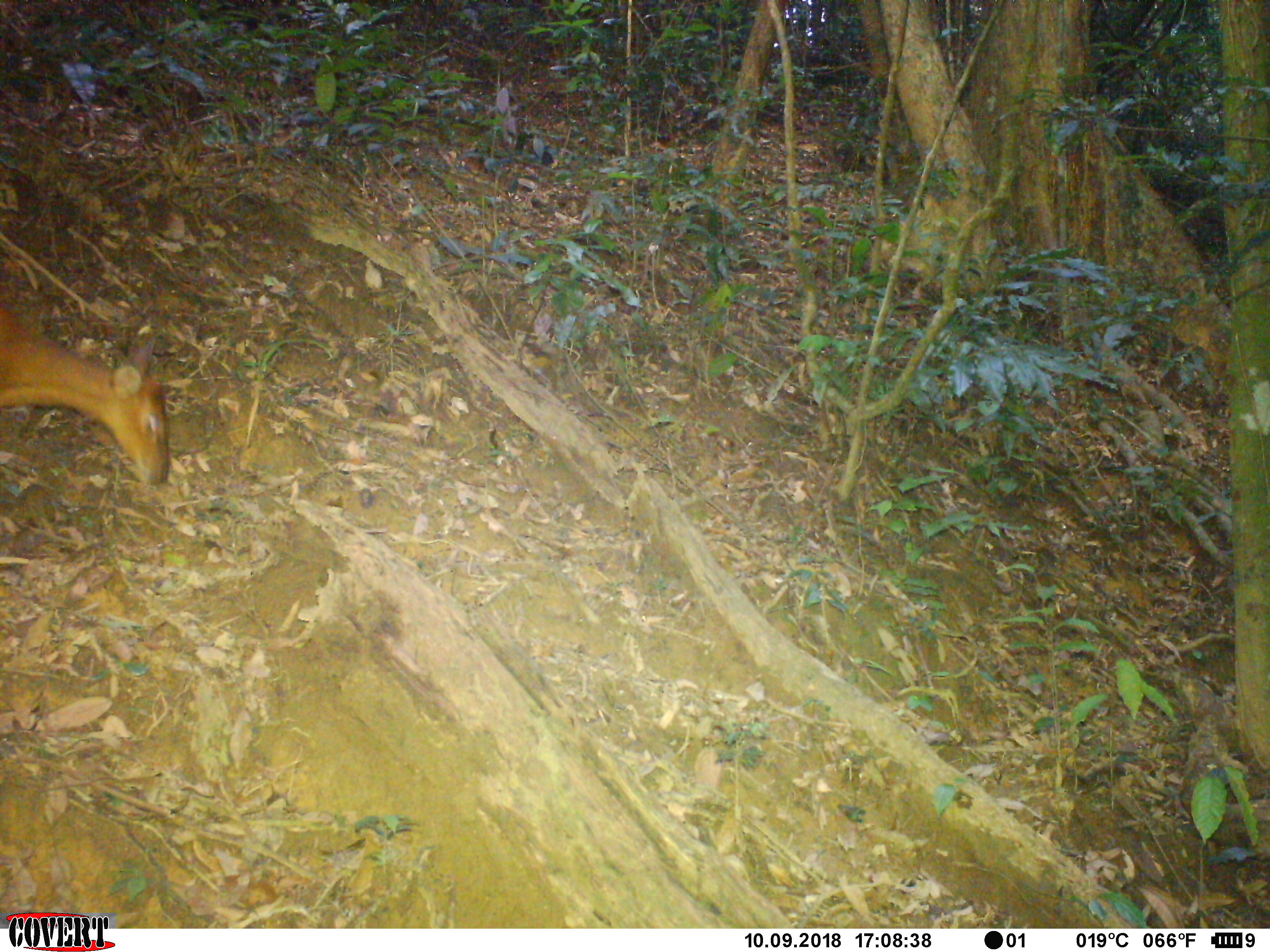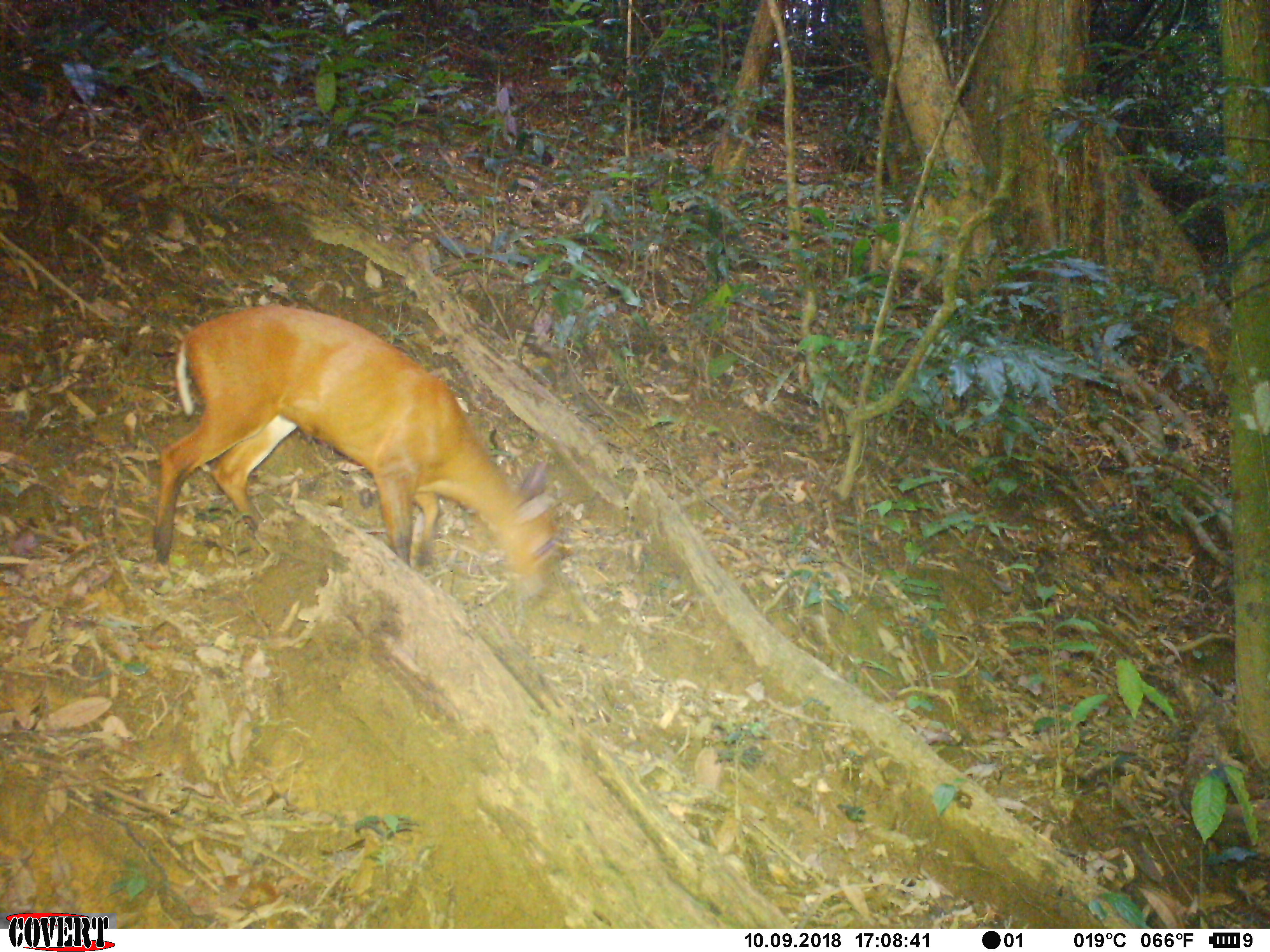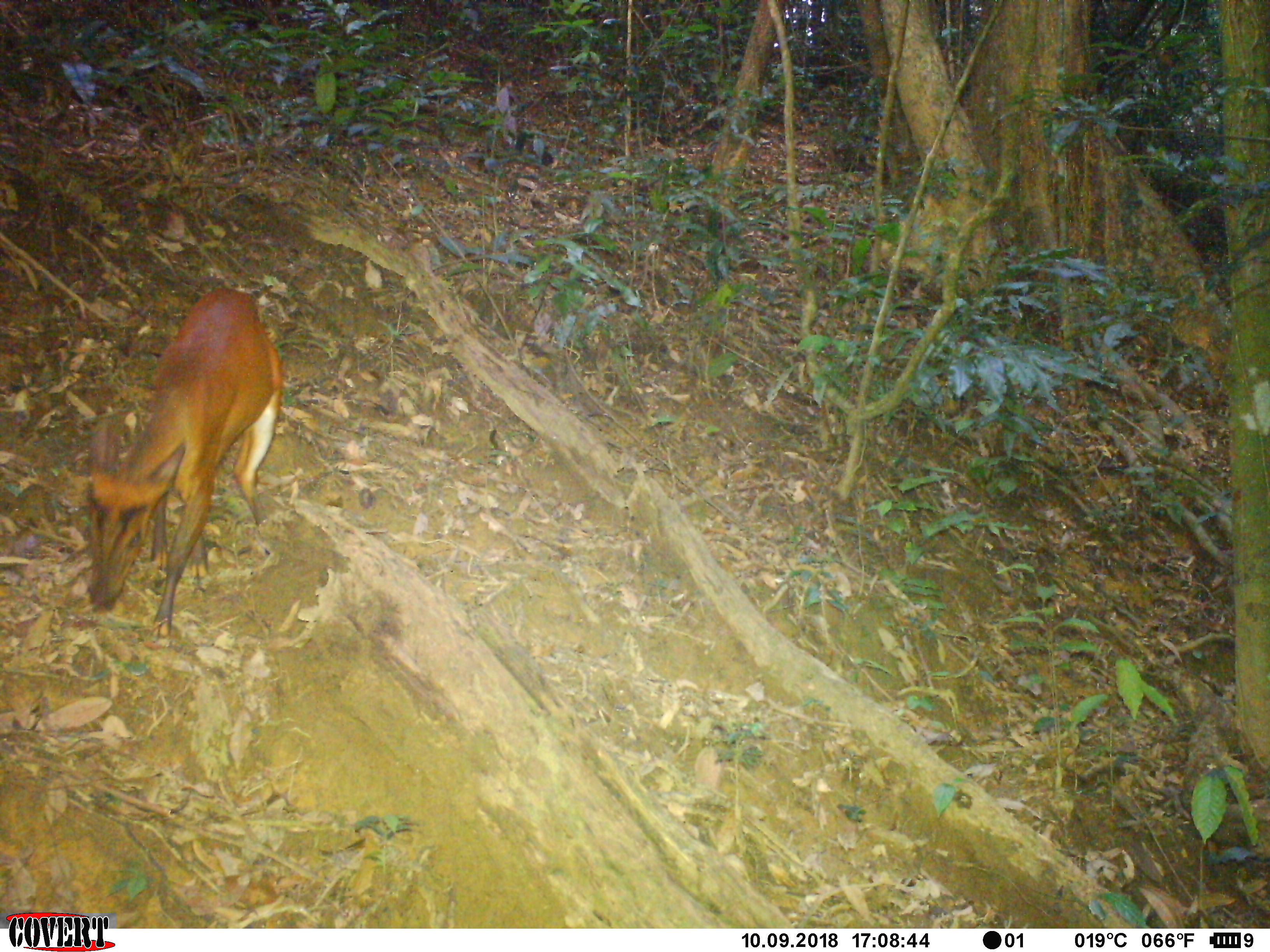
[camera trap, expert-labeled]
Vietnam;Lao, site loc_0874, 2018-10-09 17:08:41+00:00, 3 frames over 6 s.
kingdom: Animalia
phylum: Chordata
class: Mammalia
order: Artiodactyla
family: Cervidae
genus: Muntiacus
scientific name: Muntiacus muntjak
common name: red muntjac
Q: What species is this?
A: Red muntjac (Muntiacus muntjak).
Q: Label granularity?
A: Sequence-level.